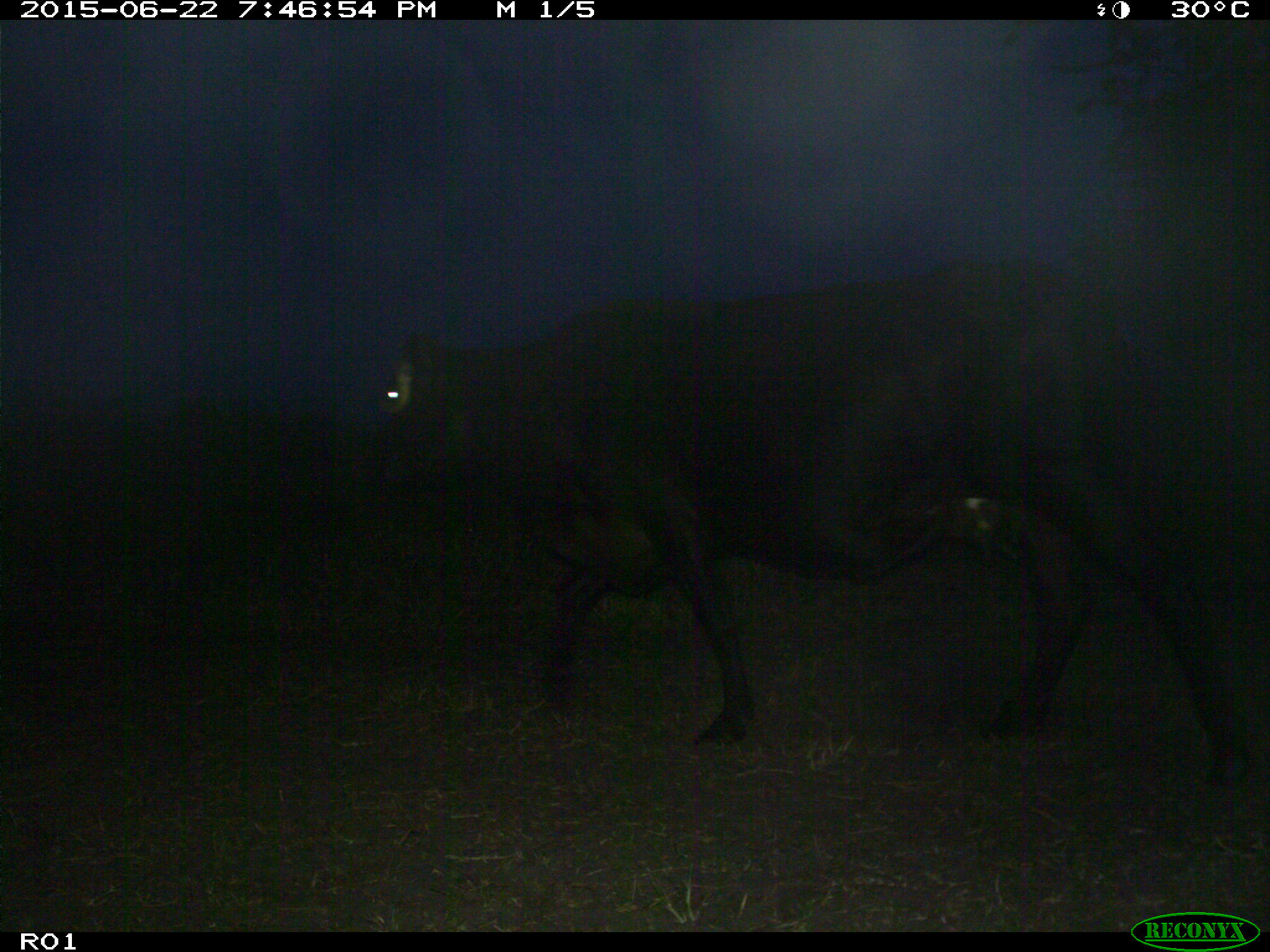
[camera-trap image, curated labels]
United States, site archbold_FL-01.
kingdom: Animalia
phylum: Chordata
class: Mammalia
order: Artiodactyla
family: Bovidae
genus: Bos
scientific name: Bos taurus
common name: domestic cow